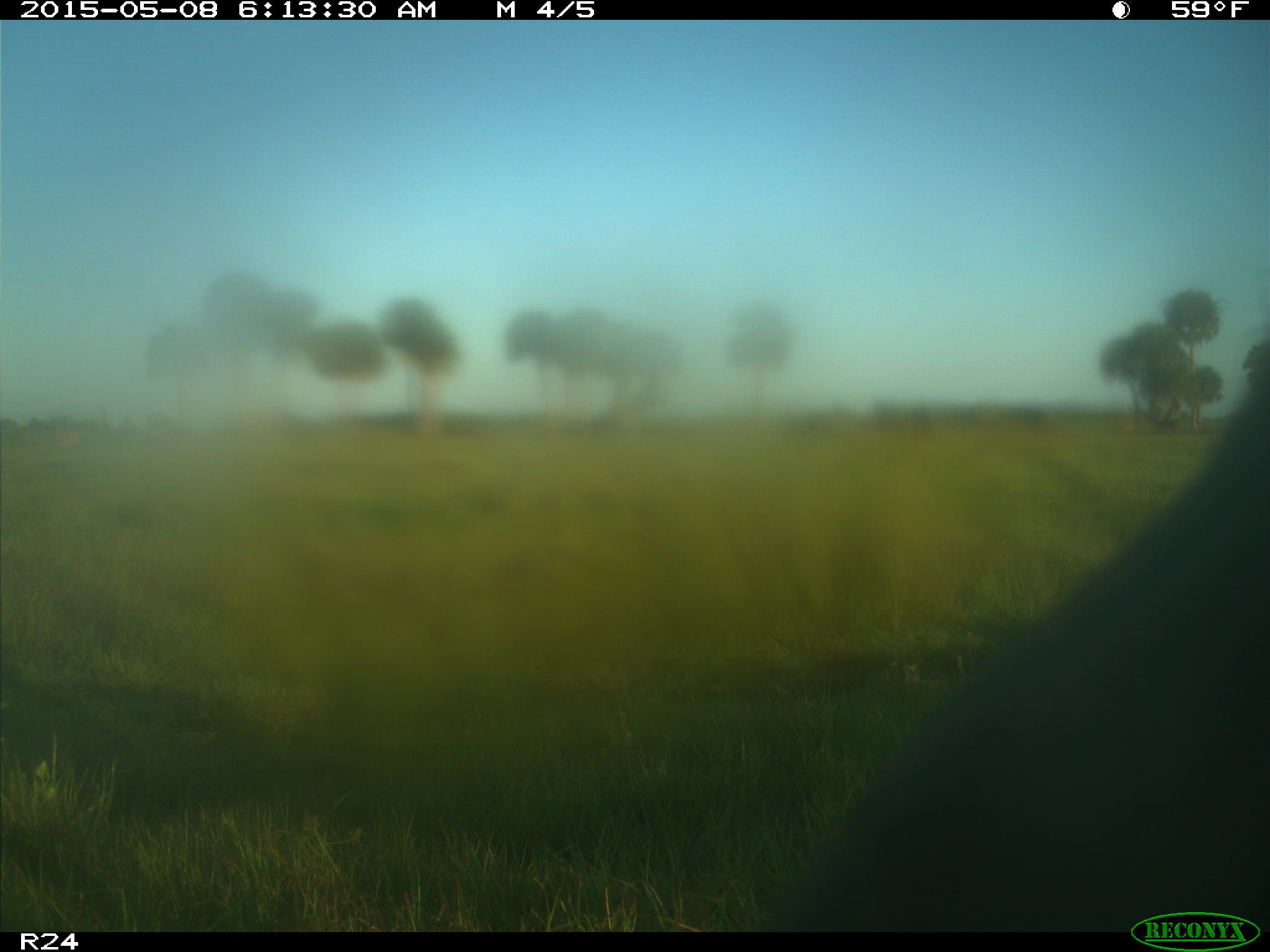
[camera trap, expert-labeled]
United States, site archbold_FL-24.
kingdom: Animalia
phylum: Chordata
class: Mammalia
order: Artiodactyla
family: Bovidae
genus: Bos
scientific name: Bos taurus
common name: domestic cow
Bos taurus (domestic cow).